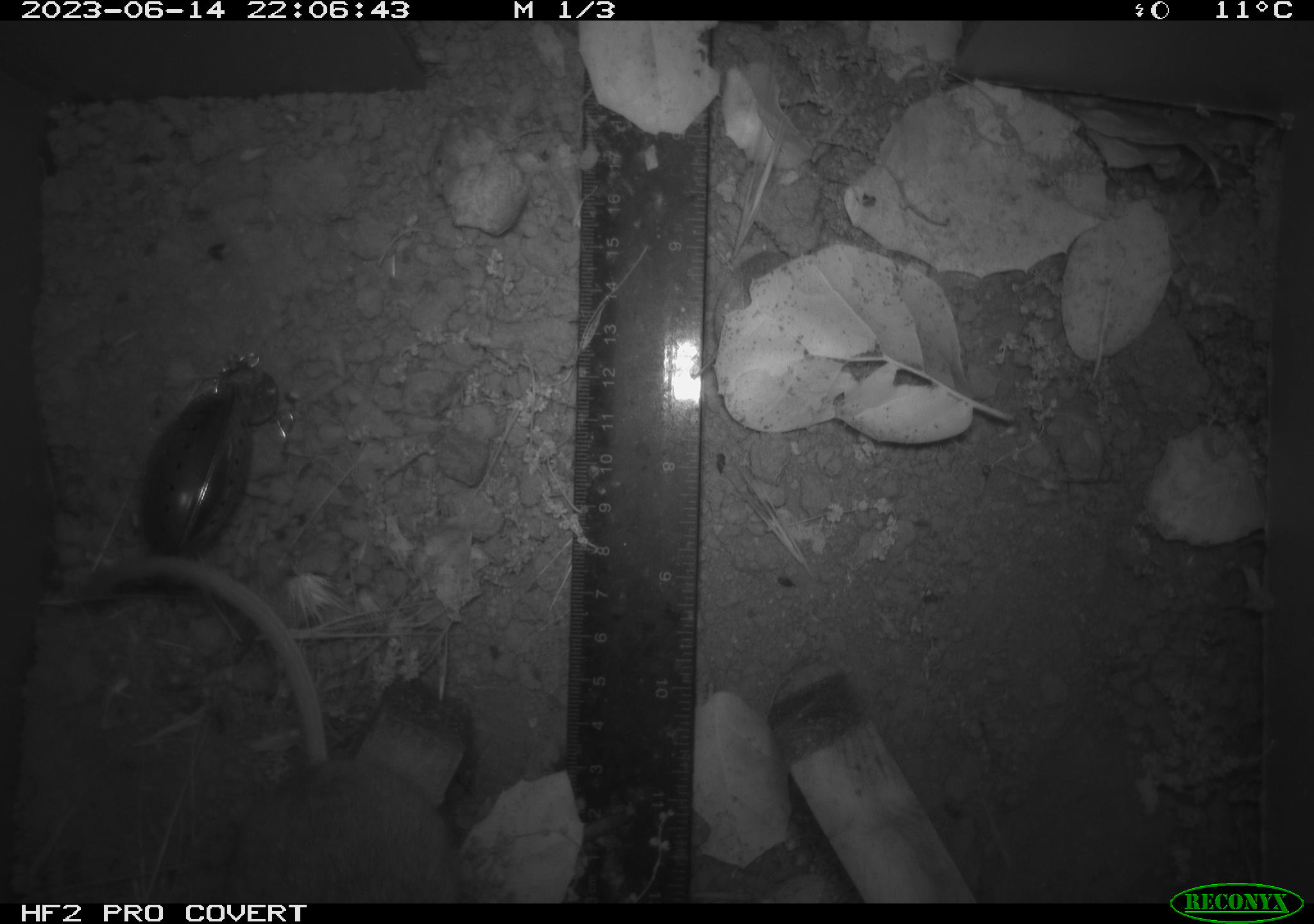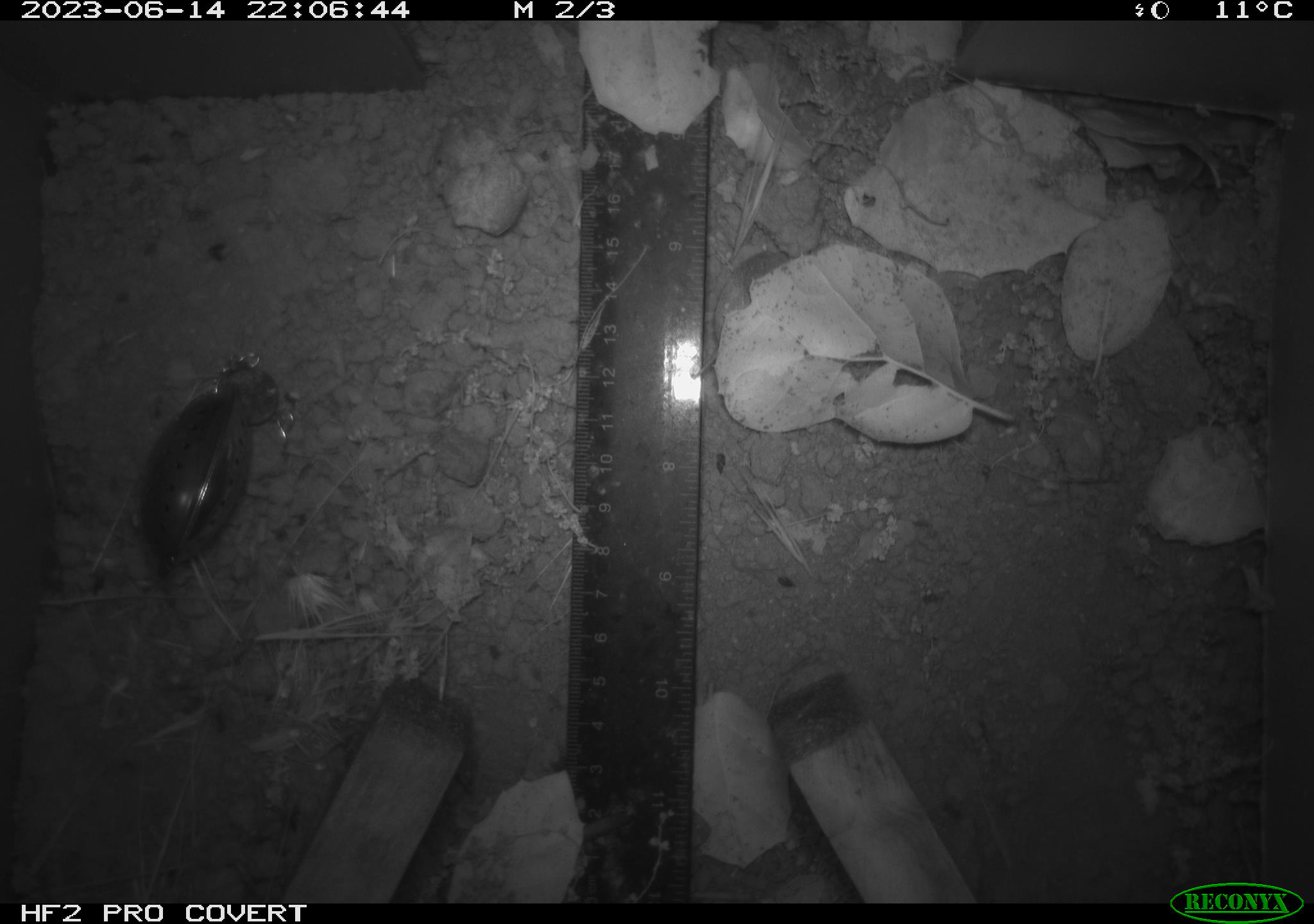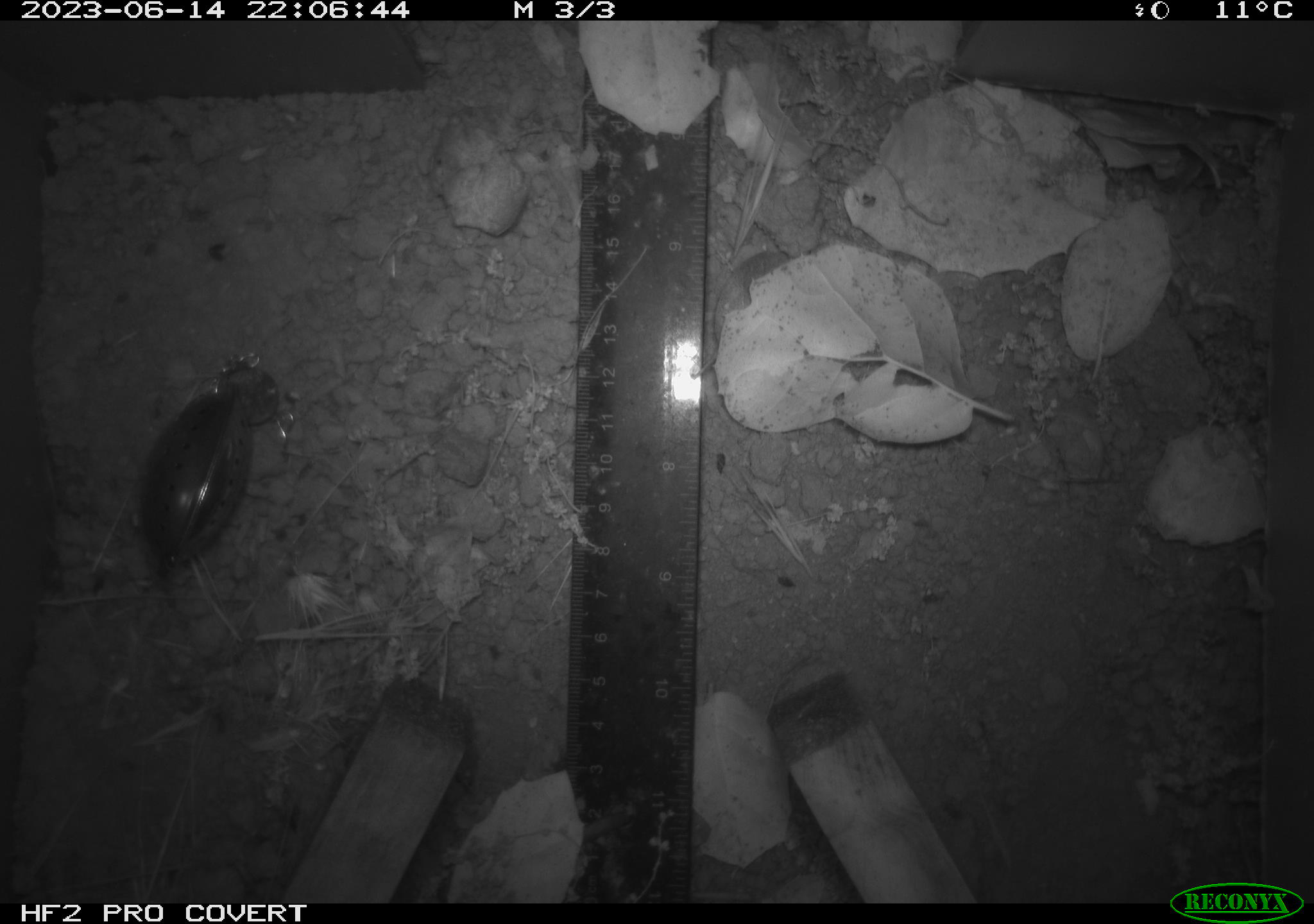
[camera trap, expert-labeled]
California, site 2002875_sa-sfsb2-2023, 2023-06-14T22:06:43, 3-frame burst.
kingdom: Animalia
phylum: Chordata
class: Mammalia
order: Rodentia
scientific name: Rodentia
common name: mouse species